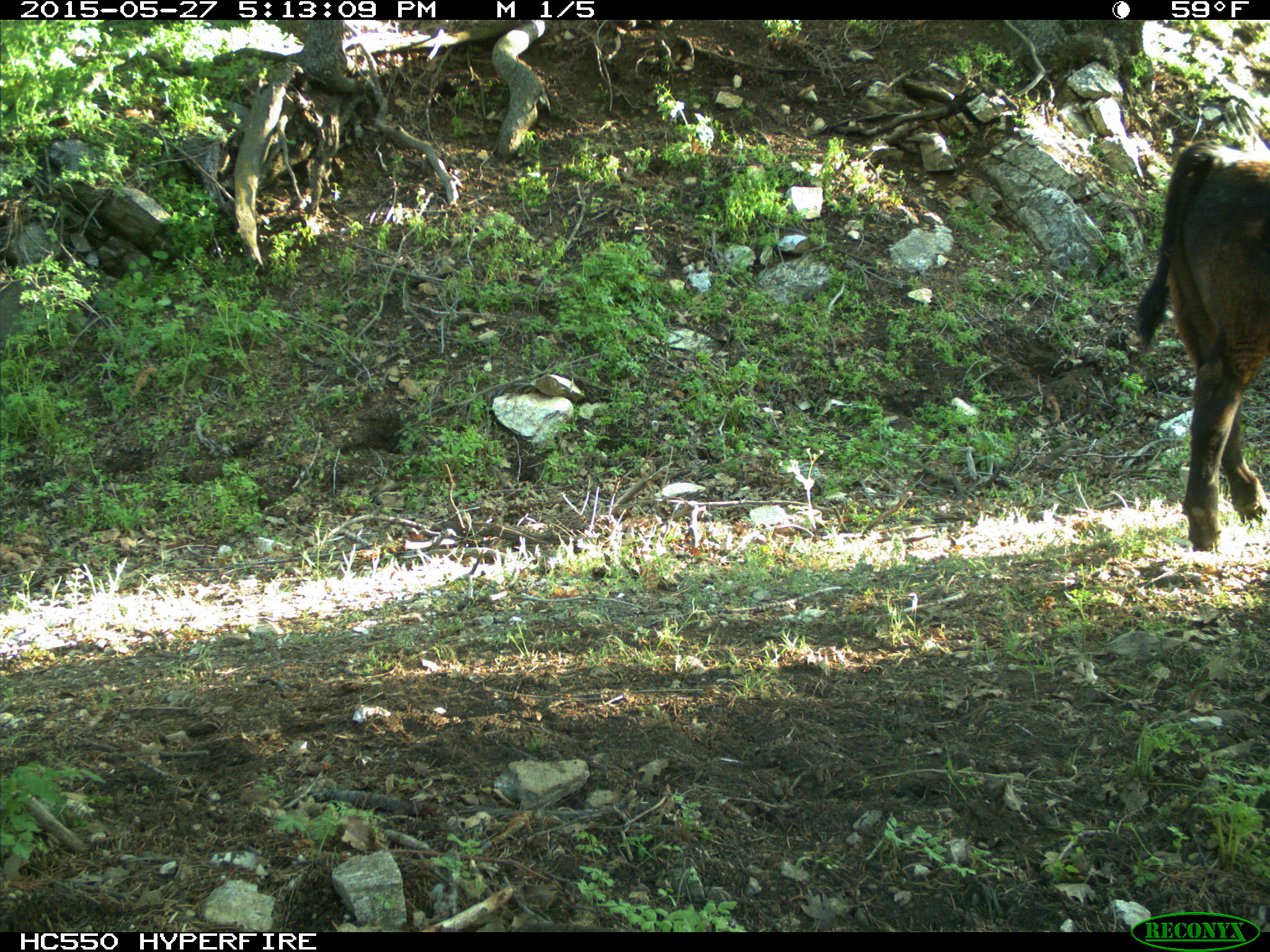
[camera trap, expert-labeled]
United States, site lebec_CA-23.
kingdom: Animalia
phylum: Chordata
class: Mammalia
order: Artiodactyla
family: Bovidae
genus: Bos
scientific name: Bos taurus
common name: domestic cow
Bos taurus (domestic cow).